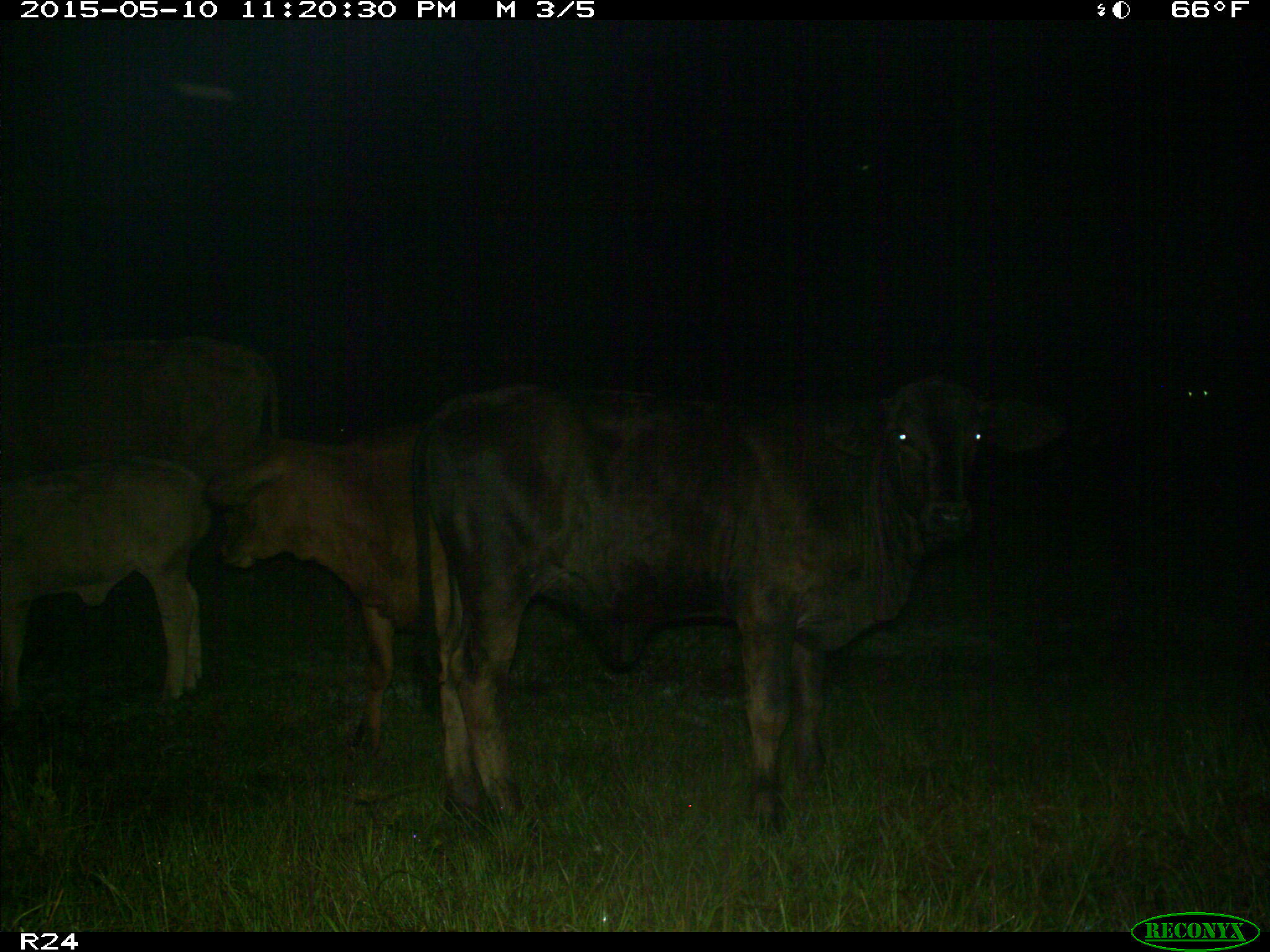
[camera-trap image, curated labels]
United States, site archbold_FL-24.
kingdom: Animalia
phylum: Chordata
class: Mammalia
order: Artiodactyla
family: Bovidae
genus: Bos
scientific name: Bos taurus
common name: domestic cow